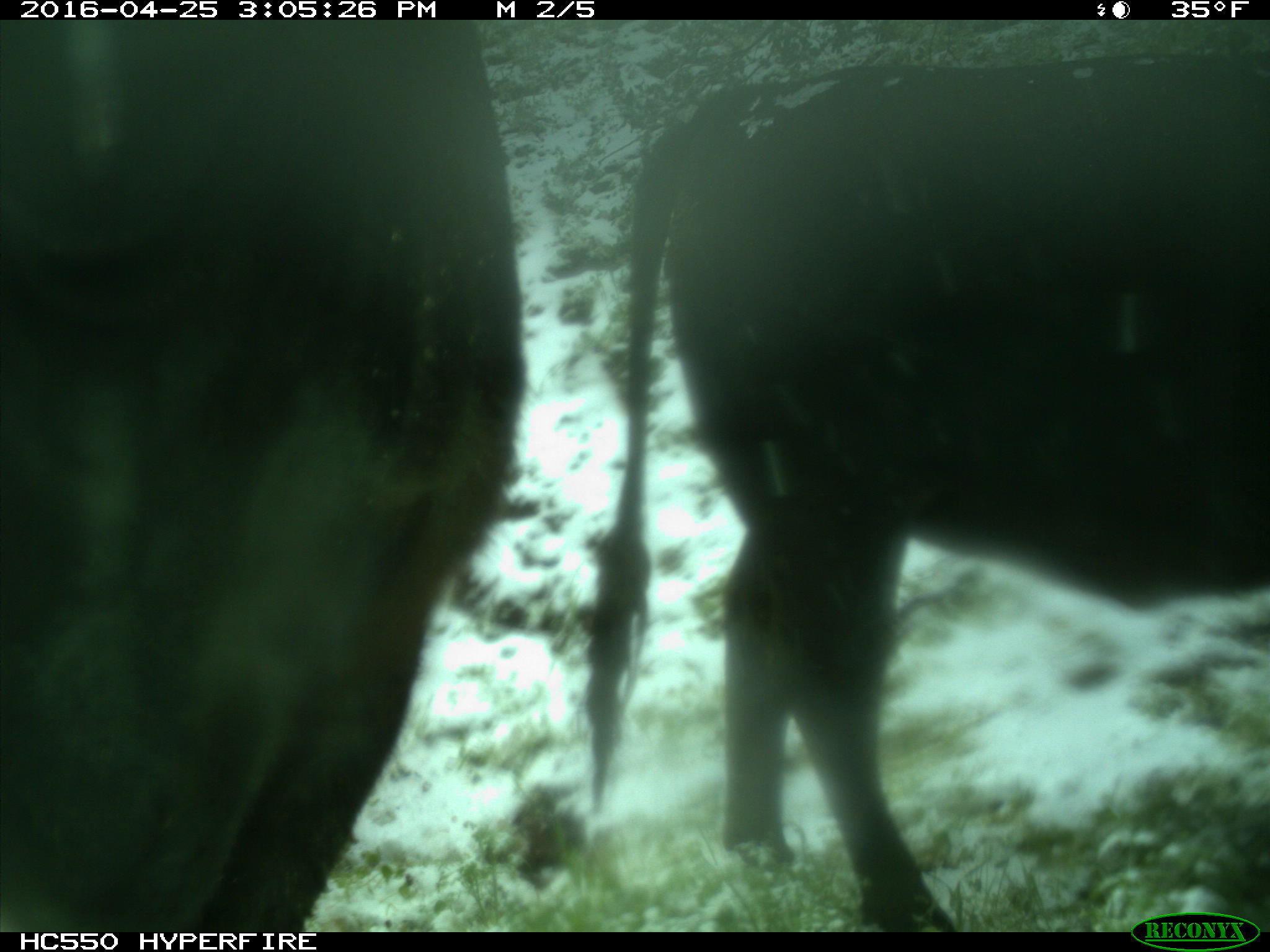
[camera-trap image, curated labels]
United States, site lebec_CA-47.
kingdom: Animalia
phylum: Chordata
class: Mammalia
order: Artiodactyla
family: Bovidae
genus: Bos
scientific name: Bos taurus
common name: domestic cow